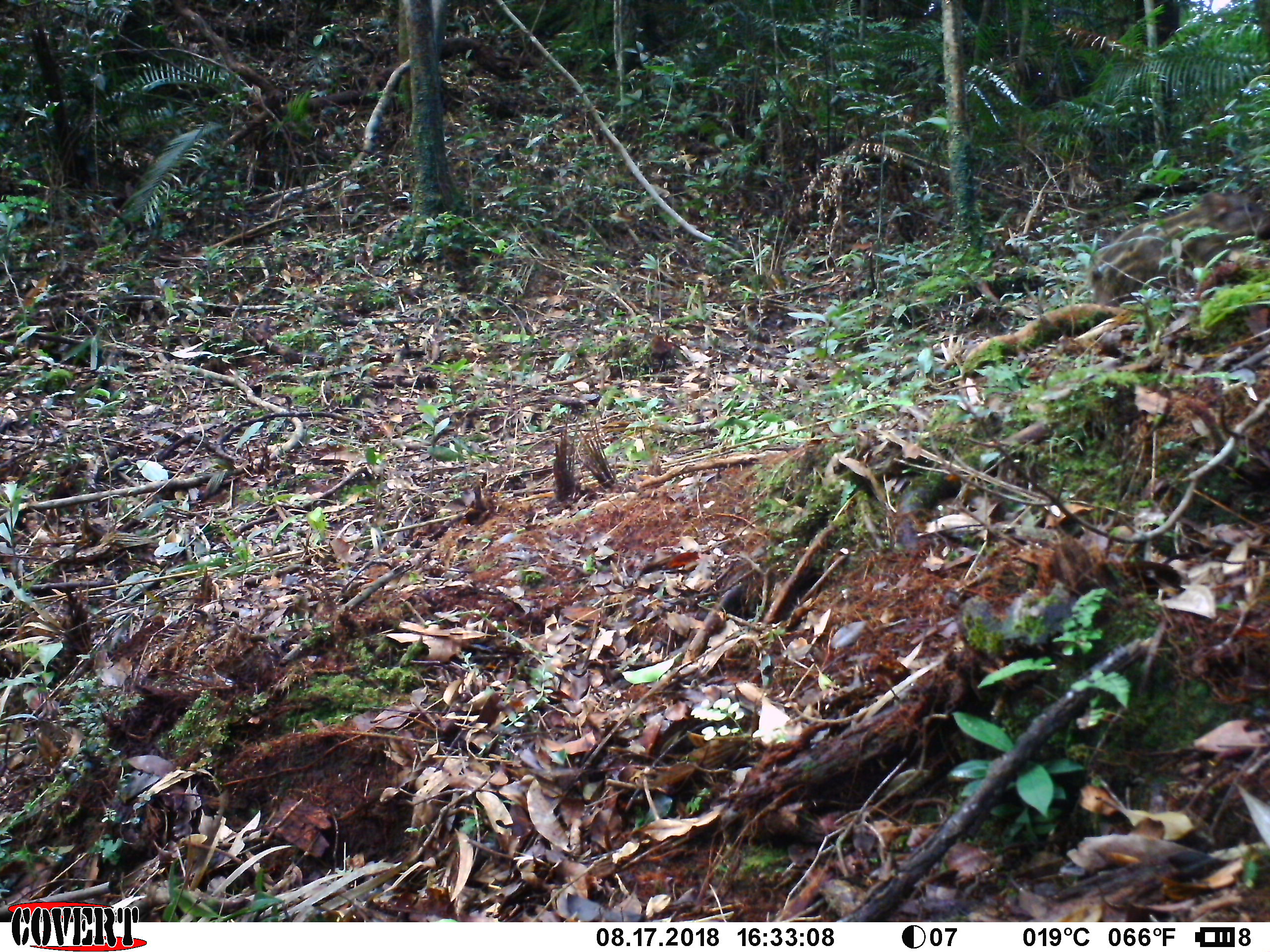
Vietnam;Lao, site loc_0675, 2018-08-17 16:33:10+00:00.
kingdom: Animalia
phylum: Chordata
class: Mammalia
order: Artiodactyla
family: Suidae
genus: Sus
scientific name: Sus scrofa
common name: eurasian wild pig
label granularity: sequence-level